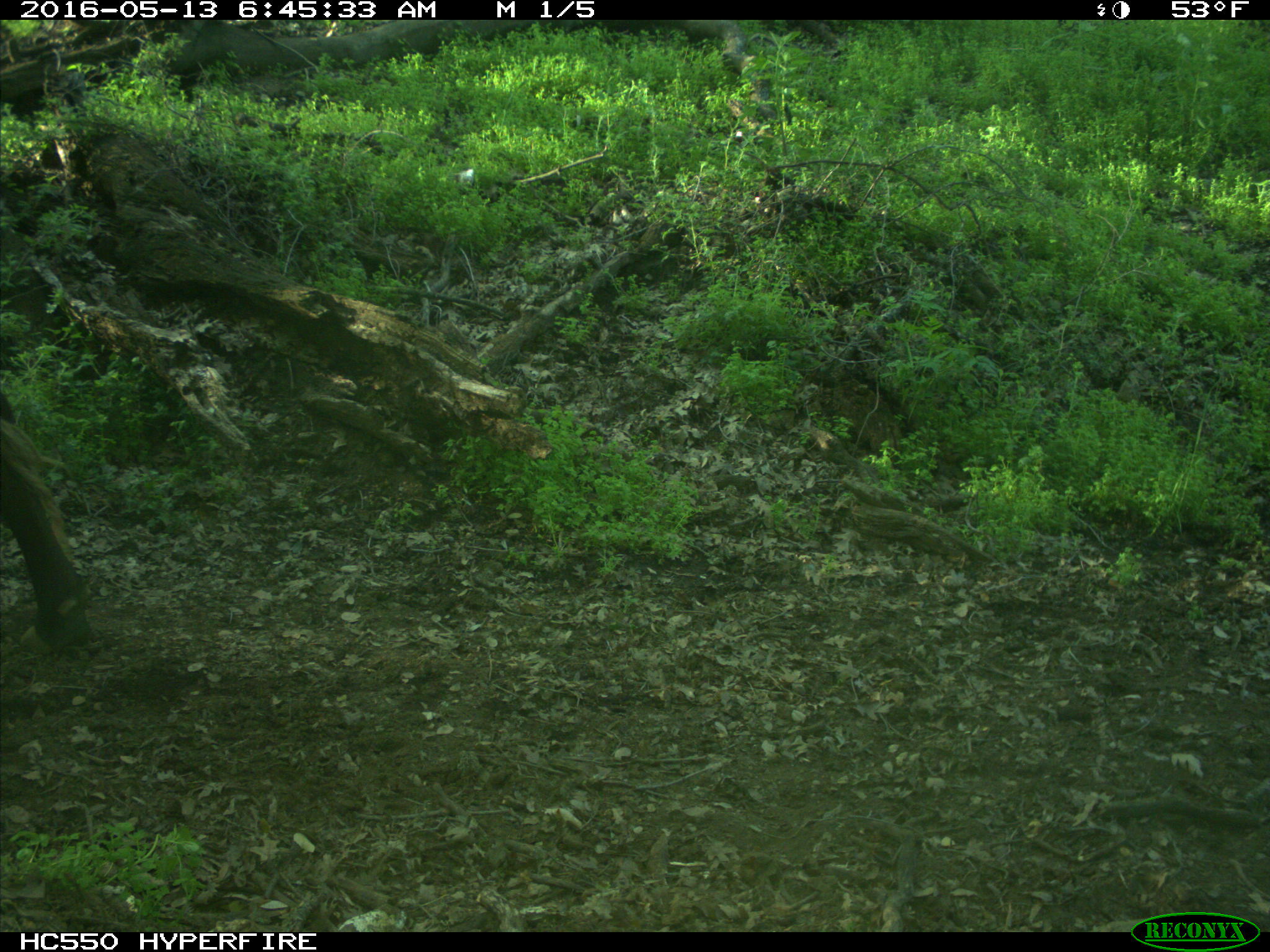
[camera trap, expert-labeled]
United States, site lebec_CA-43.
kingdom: Animalia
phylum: Chordata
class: Mammalia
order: Artiodactyla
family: Bovidae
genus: Bos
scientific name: Bos taurus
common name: domestic cow